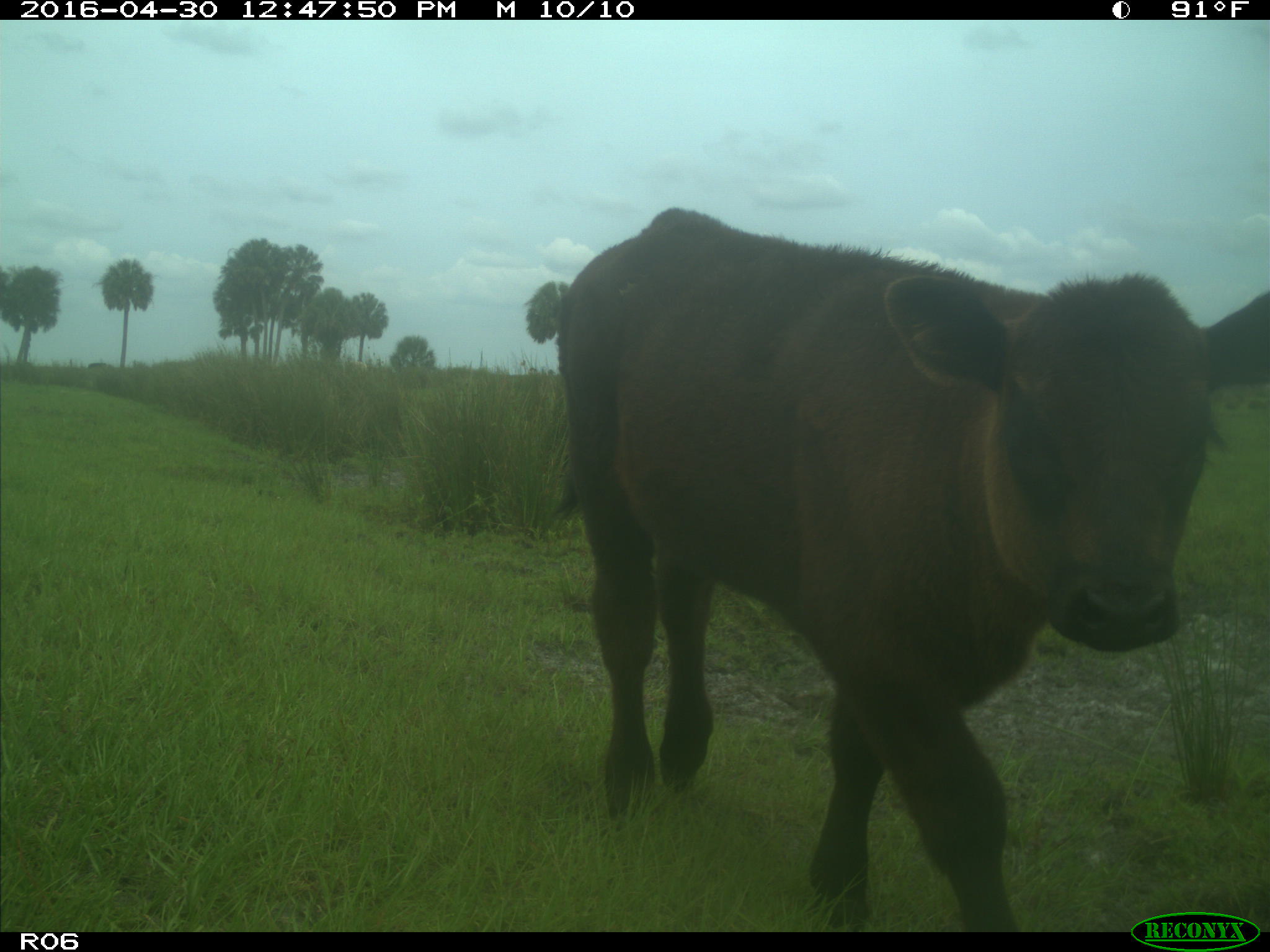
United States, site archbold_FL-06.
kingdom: Animalia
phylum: Chordata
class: Mammalia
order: Artiodactyla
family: Bovidae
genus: Bos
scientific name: Bos taurus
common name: domestic cow